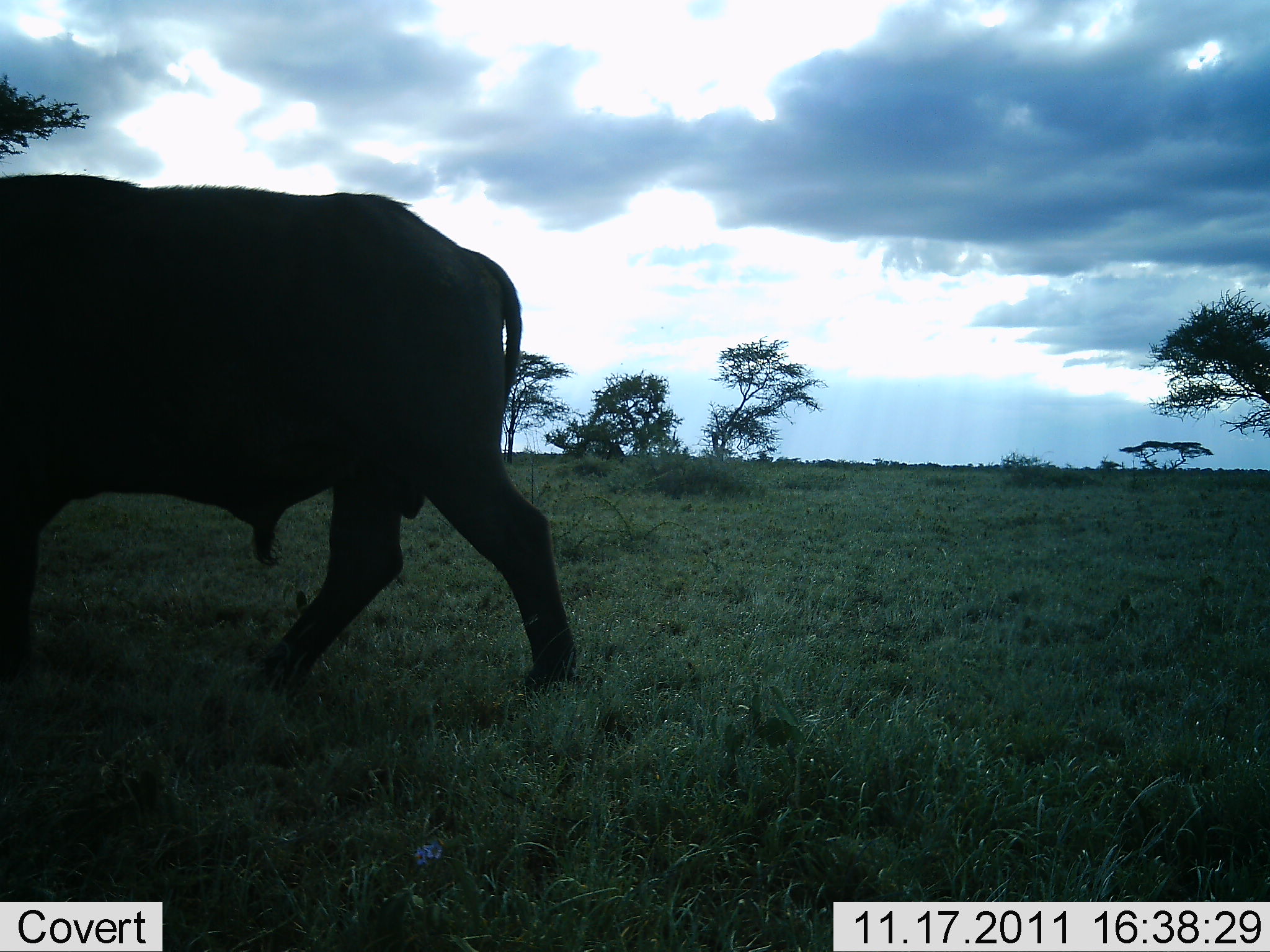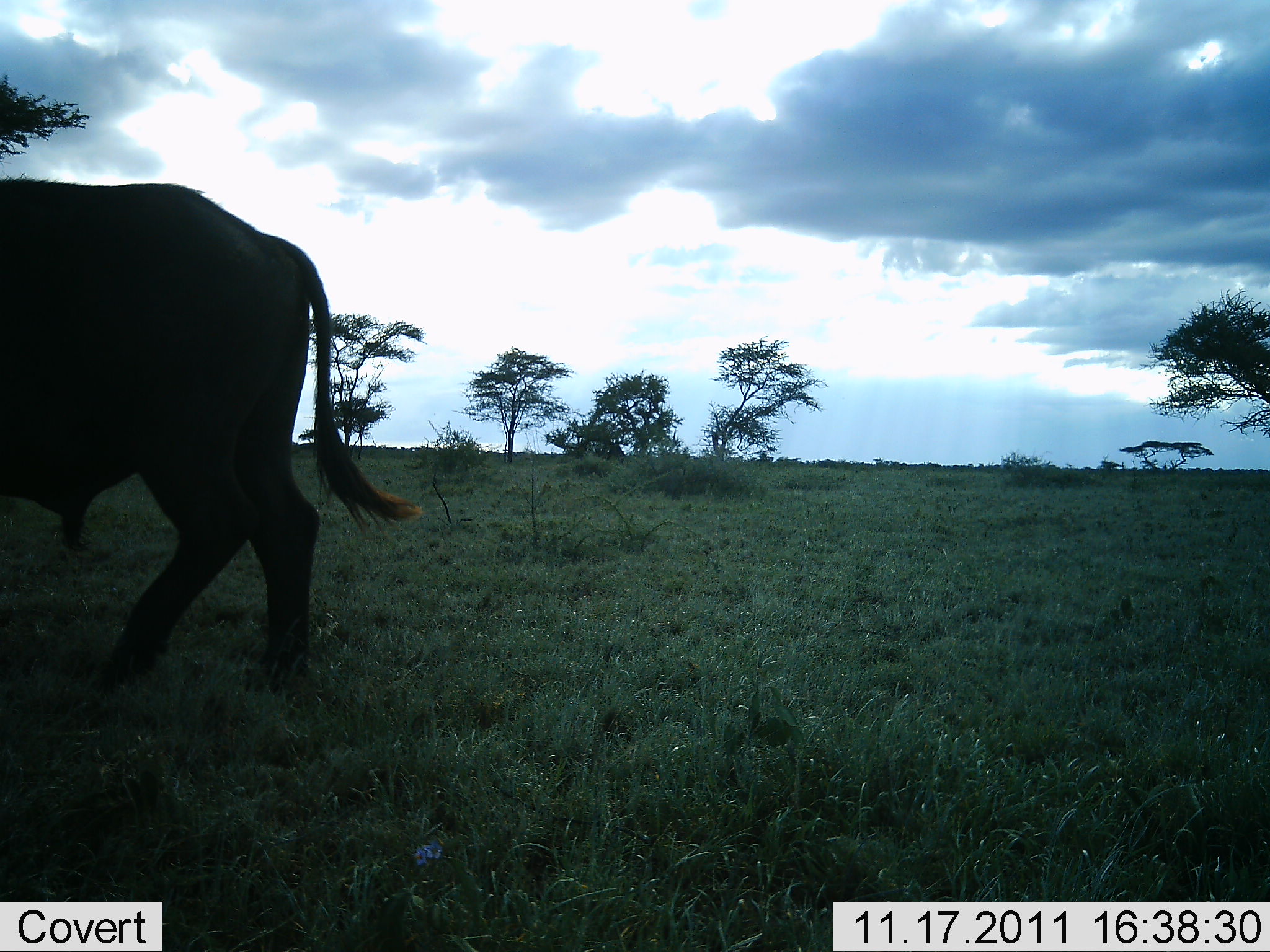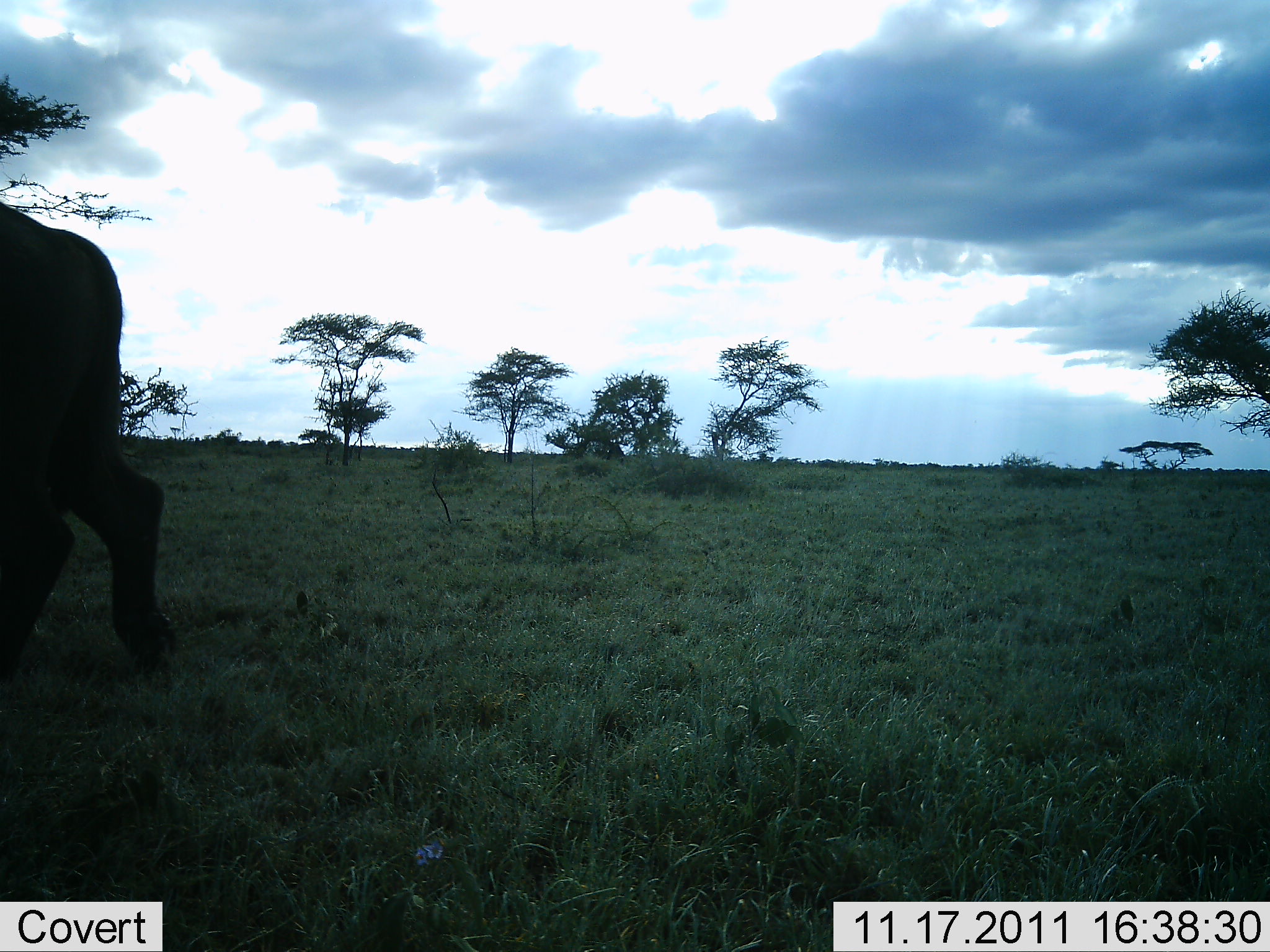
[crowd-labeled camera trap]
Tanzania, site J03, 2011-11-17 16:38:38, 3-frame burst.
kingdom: Animalia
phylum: Chordata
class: Mammalia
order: Artiodactyla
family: Bovidae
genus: Syncerus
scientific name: Syncerus caffer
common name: cape buffalo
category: buffalo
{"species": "buffalo (cape buffalo) (Syncerus caffer)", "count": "1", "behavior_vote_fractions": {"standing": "0%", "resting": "0%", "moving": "100%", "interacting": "0%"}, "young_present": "0%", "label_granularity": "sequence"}